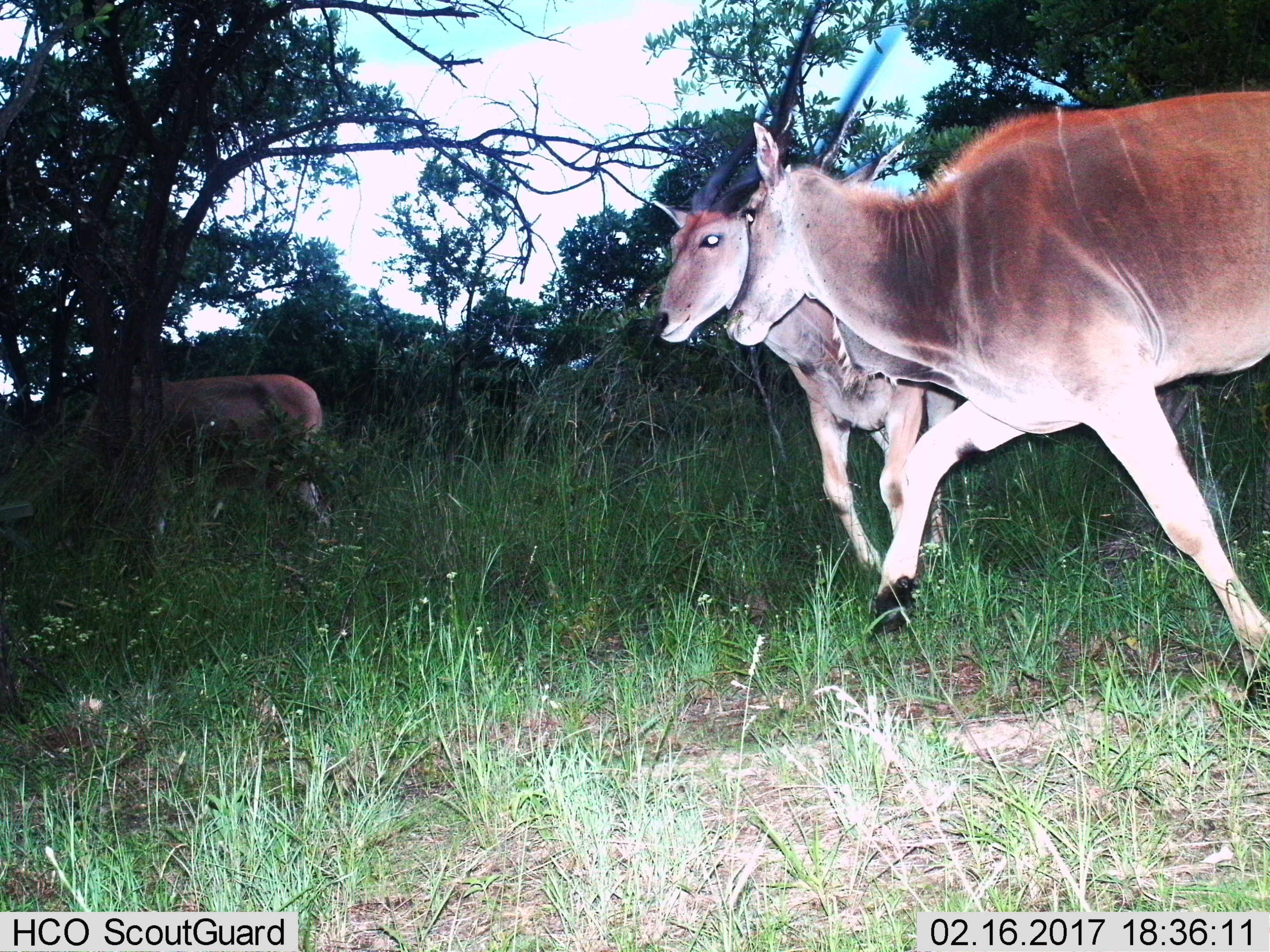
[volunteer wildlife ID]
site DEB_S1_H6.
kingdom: Animalia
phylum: Chordata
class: Mammalia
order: Artiodactyla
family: Bovidae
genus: Tragelaphus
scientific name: Tragelaphus oryx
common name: eland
Eland (Tragelaphus oryx), count 3. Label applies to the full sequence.